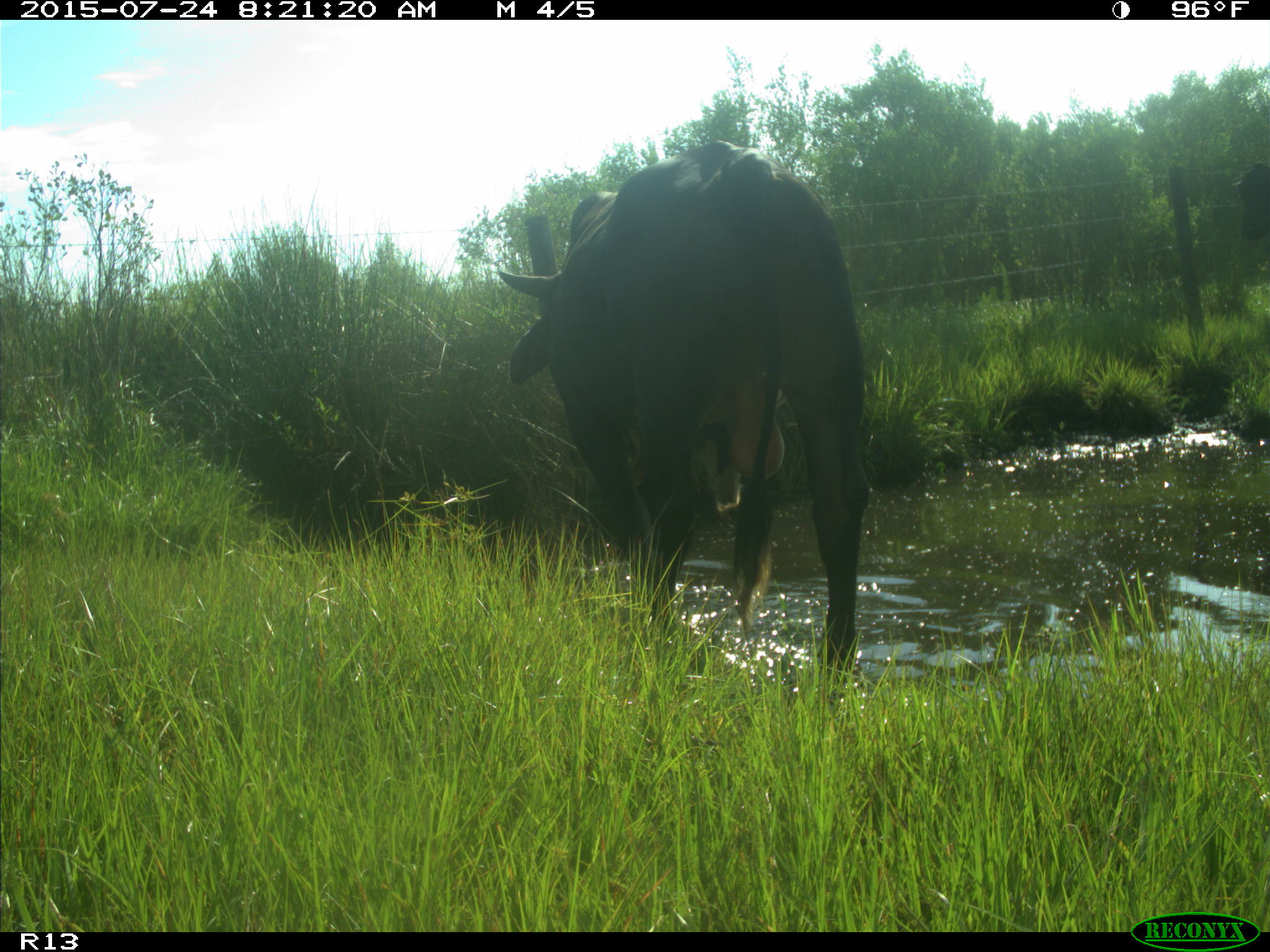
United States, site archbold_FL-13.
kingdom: Animalia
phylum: Chordata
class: Mammalia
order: Artiodactyla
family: Bovidae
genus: Bos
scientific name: Bos taurus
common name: domestic cow